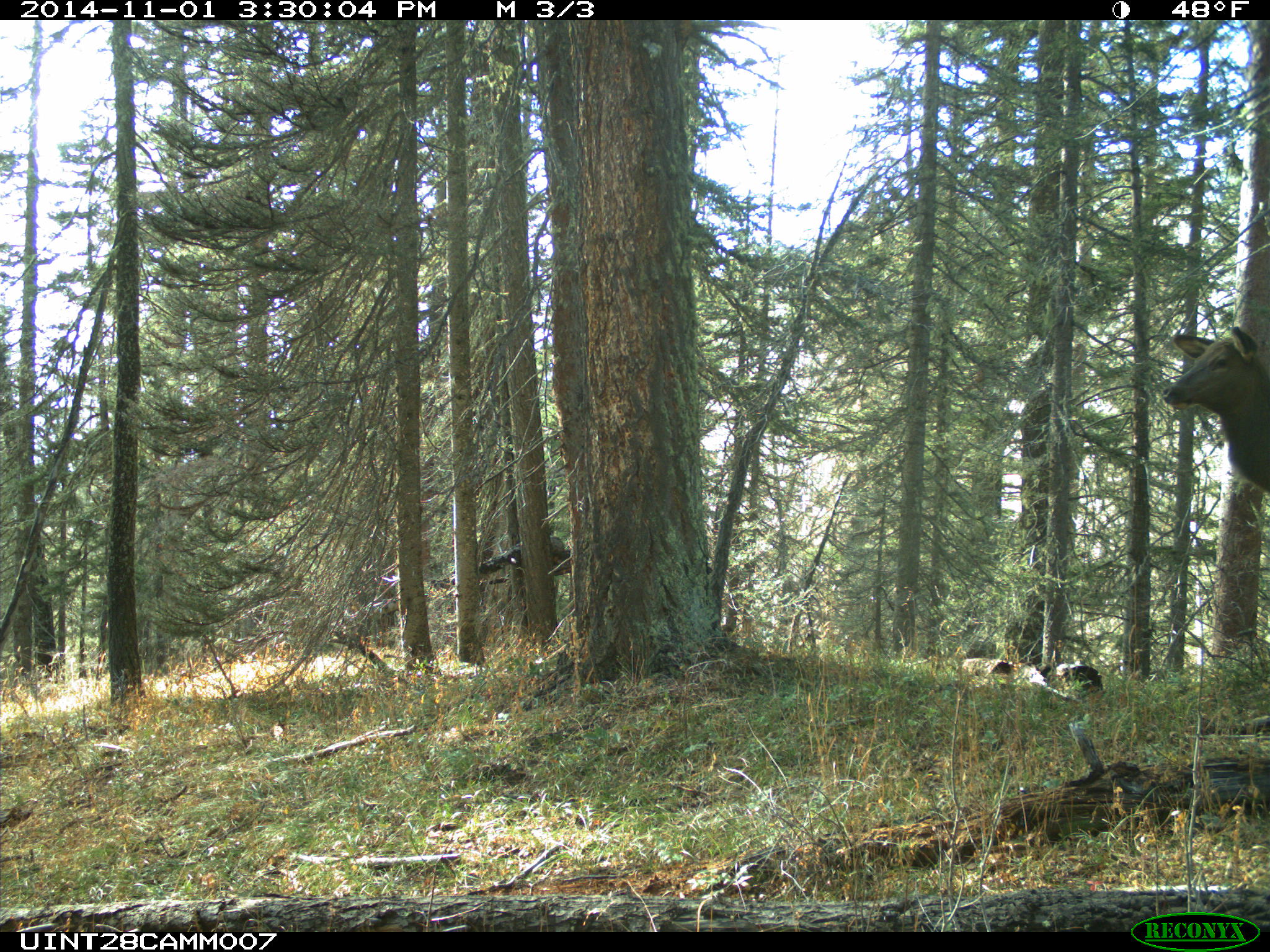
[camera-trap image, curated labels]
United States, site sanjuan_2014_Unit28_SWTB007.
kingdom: Animalia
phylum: Chordata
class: Mammalia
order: Artiodactyla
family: Cervidae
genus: Cervus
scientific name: Cervus elaphus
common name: red deer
Cervus elaphus (red deer).